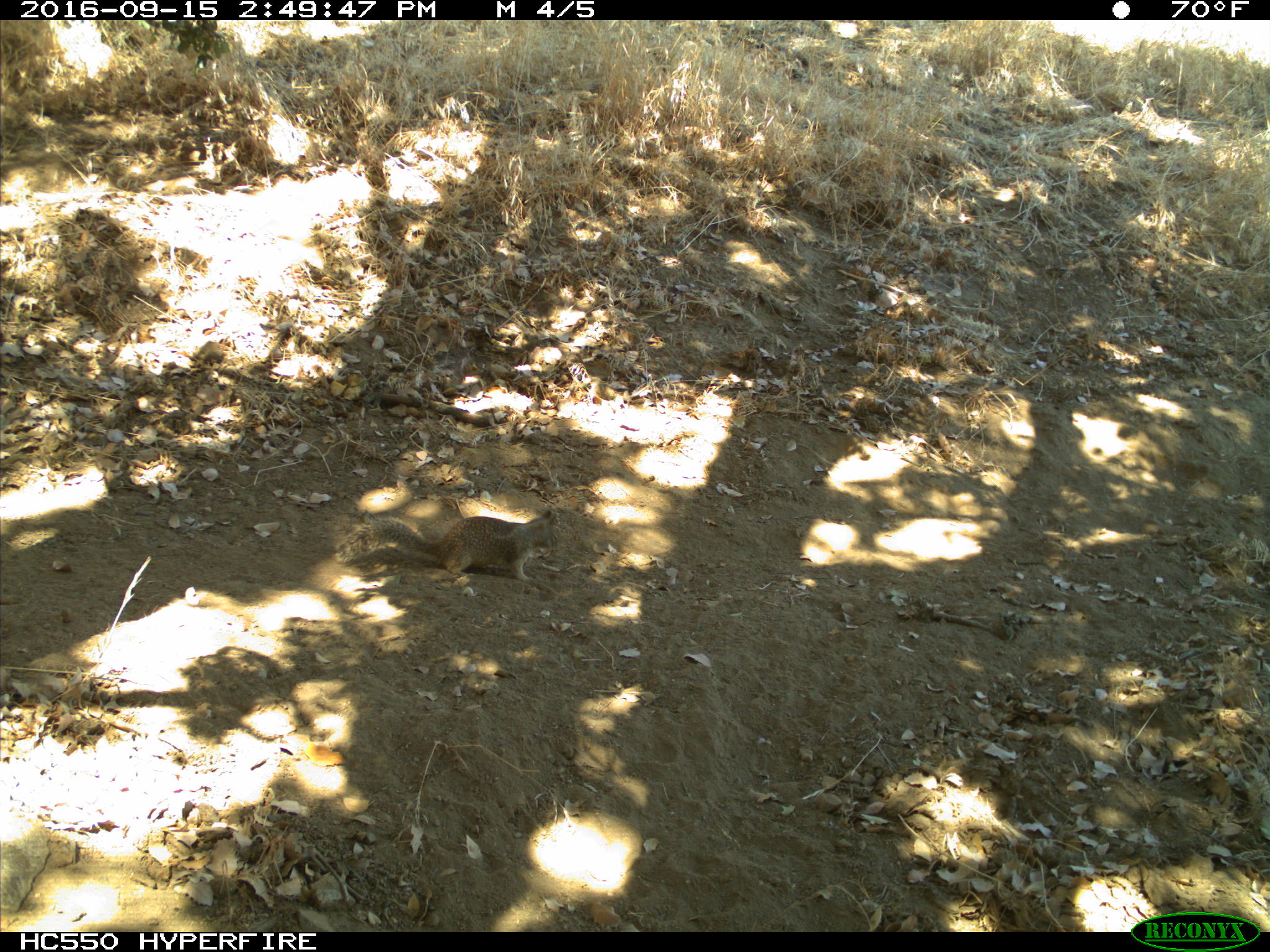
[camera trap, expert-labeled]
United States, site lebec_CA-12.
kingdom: Animalia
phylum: Chordata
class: Mammalia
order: Rodentia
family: Sciuridae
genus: Otospermophilus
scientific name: Otospermophilus beecheyi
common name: california ground squirrel